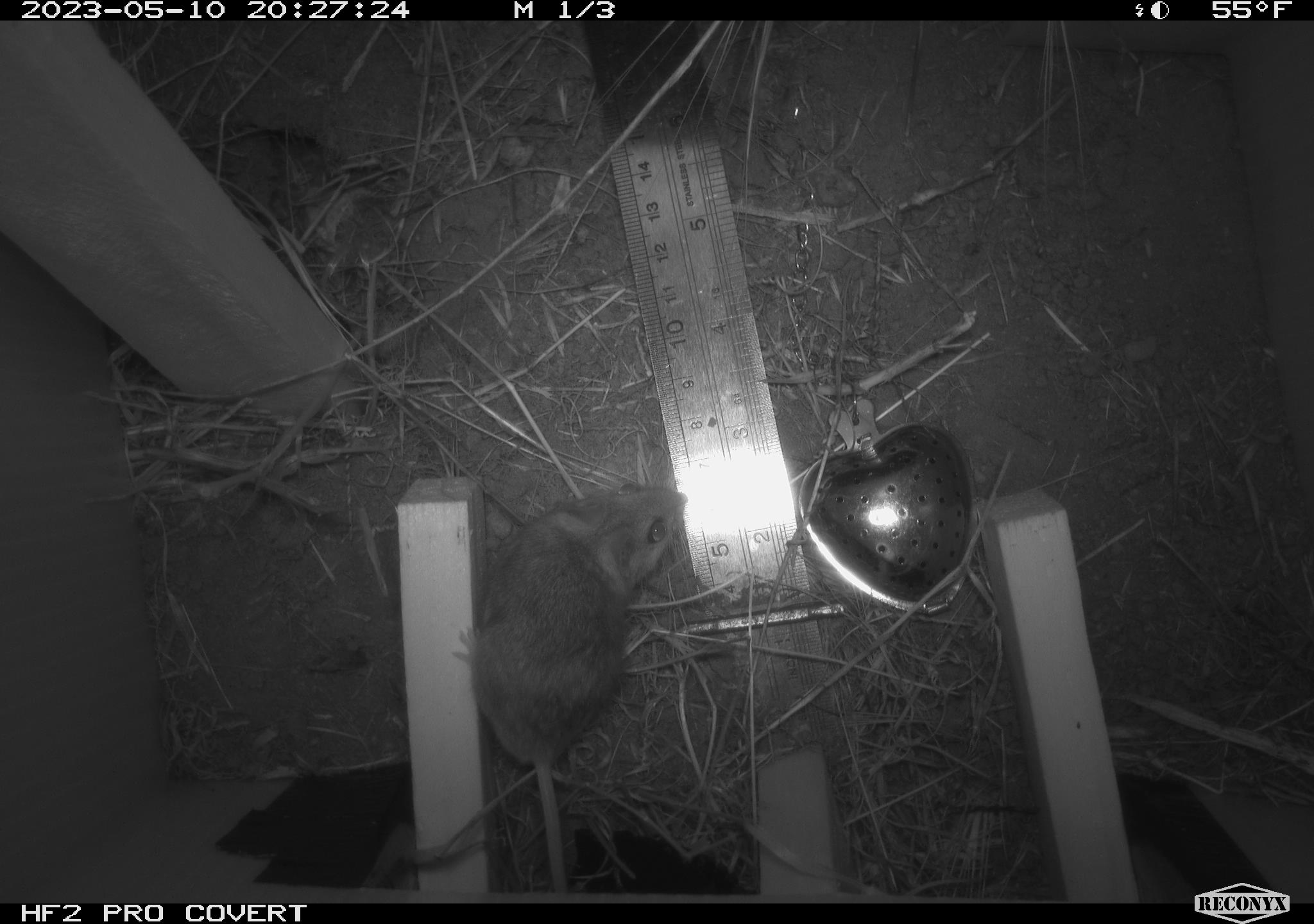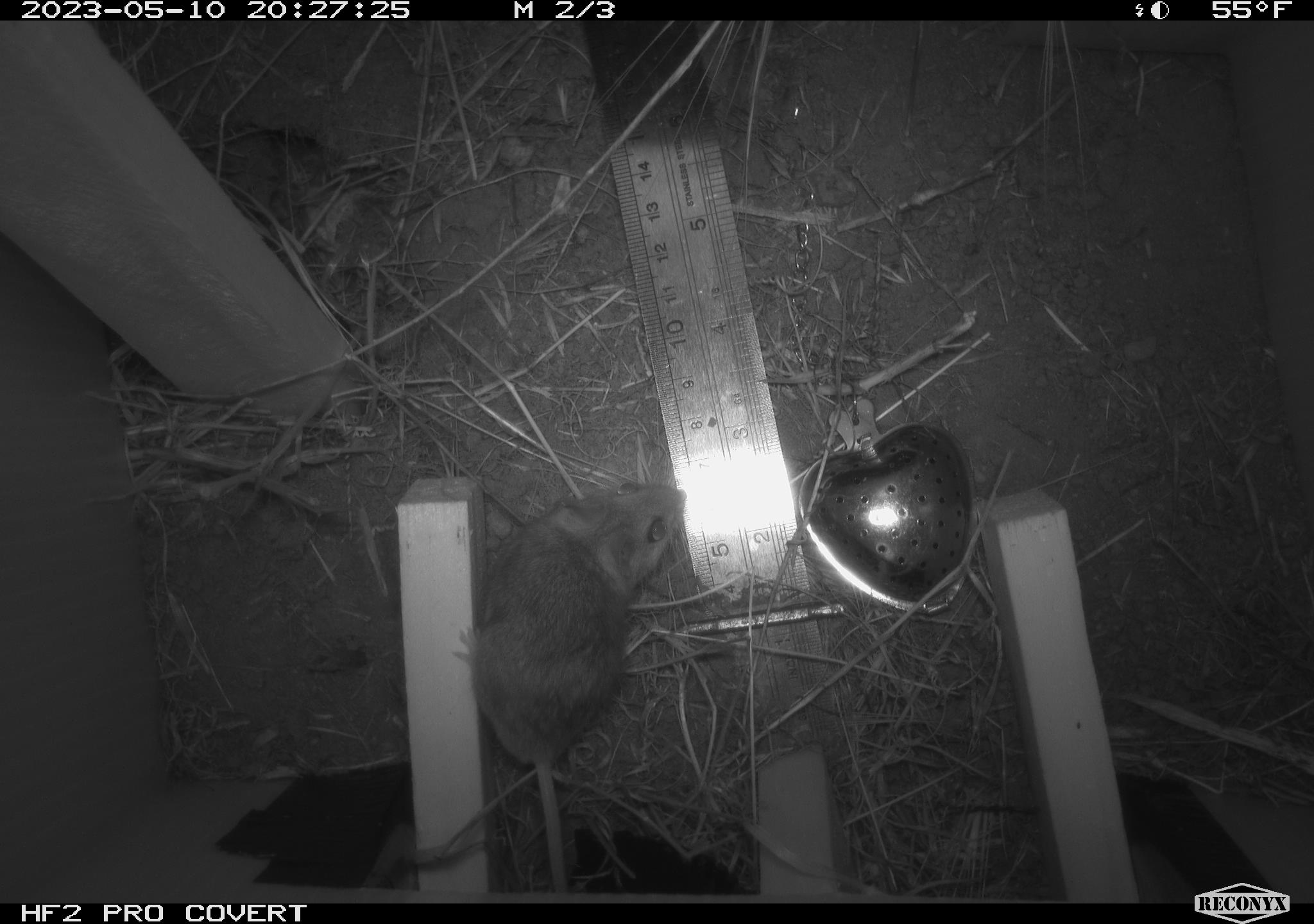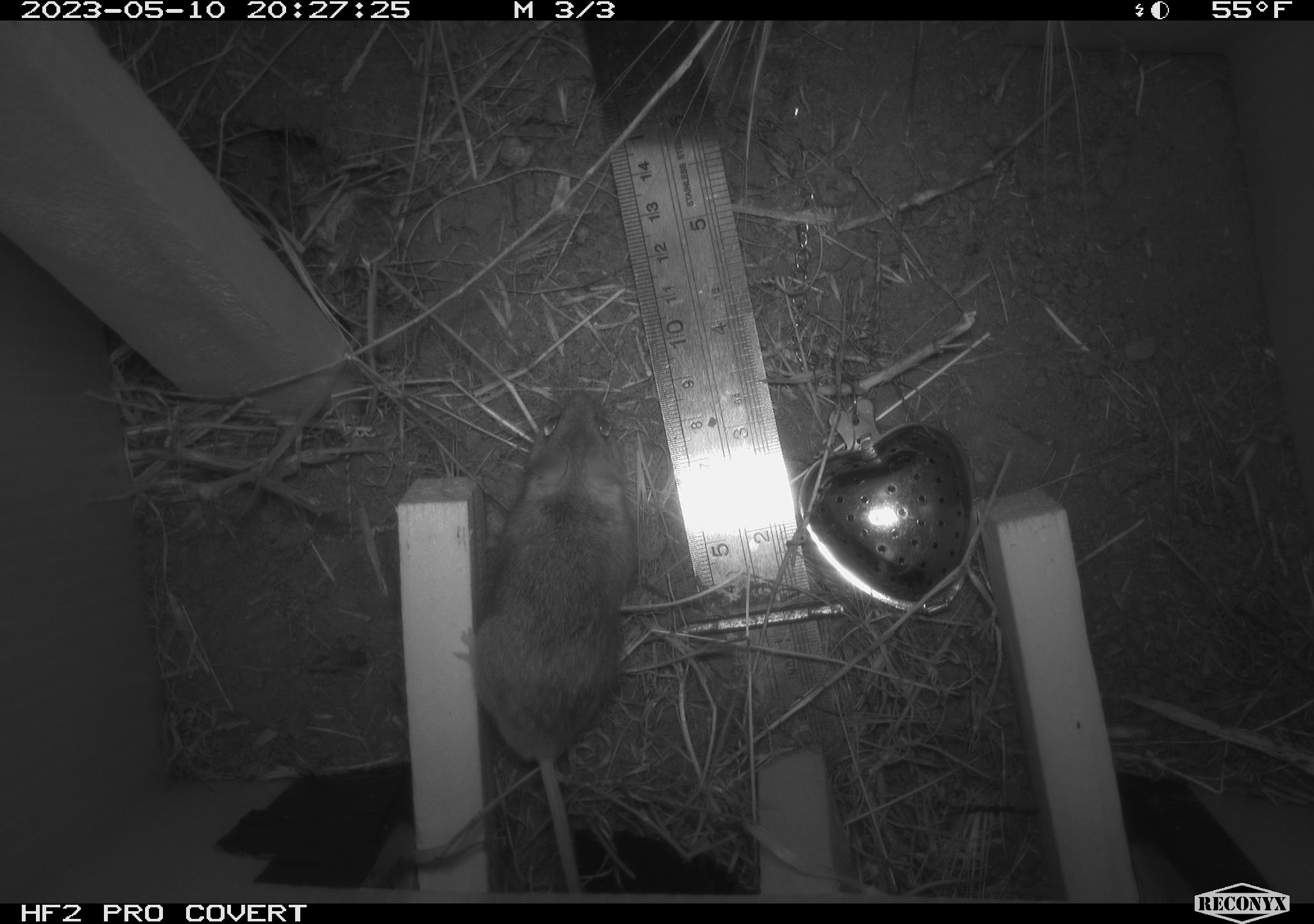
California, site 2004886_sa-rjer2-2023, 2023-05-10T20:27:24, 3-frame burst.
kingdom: Animalia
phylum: Chordata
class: Mammalia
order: Rodentia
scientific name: Rodentia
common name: mouse species